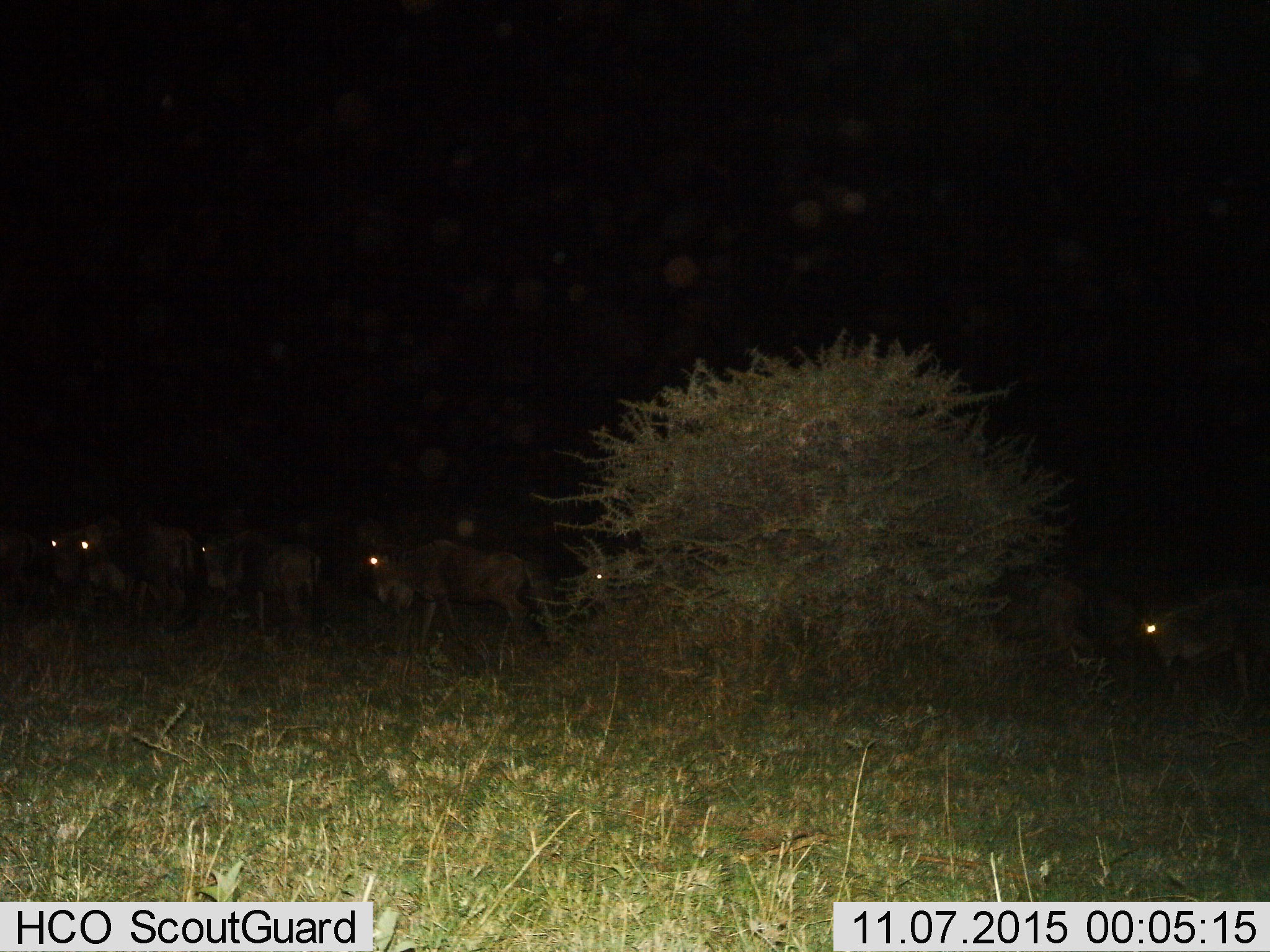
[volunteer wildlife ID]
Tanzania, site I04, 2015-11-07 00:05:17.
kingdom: Animalia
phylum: Chordata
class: Mammalia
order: Artiodactyla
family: Bovidae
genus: Connochaetes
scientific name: Connochaetes taurinus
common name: blue wildebeest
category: wildebeest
Wildebeest (blue wildebeest) (Connochaetes taurinus), count 7. Behavior (volunteer vote fractions): standing 40%, resting 0%, moving 80%, interacting 0%. Young present (vote fraction): 0%. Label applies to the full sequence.